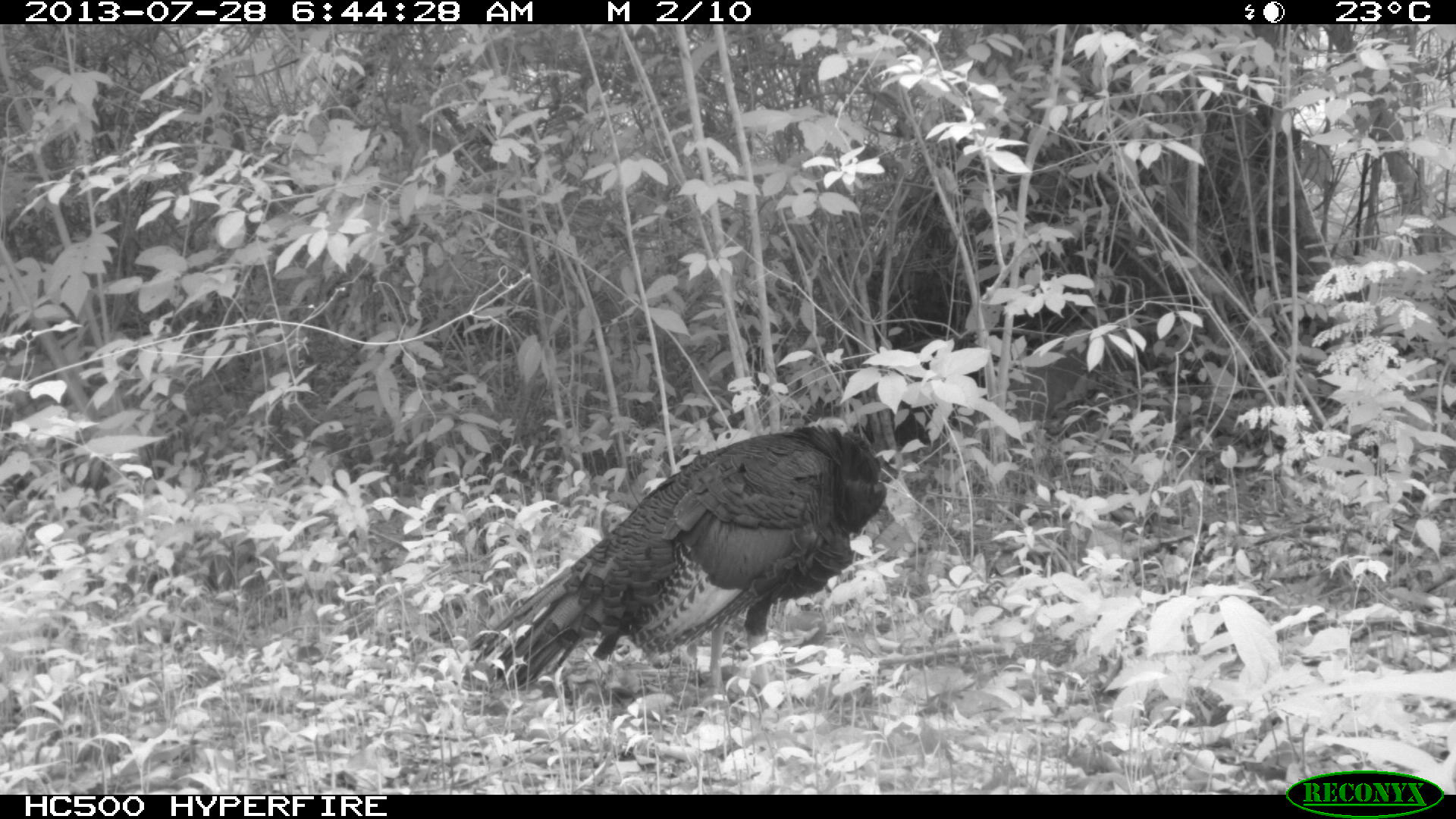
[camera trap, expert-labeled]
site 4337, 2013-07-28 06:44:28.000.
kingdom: Animalia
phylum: Chordata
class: Aves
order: Galliformes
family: Phasianidae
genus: Meleagris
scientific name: Meleagris ocellata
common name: ocellated turkey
Meleagris ocellata (ocellated turkey), count 1.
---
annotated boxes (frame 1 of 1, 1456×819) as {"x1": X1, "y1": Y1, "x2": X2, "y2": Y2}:
meleagris ocellata: {"x1": 465, "y1": 424, "x2": 886, "y2": 722}